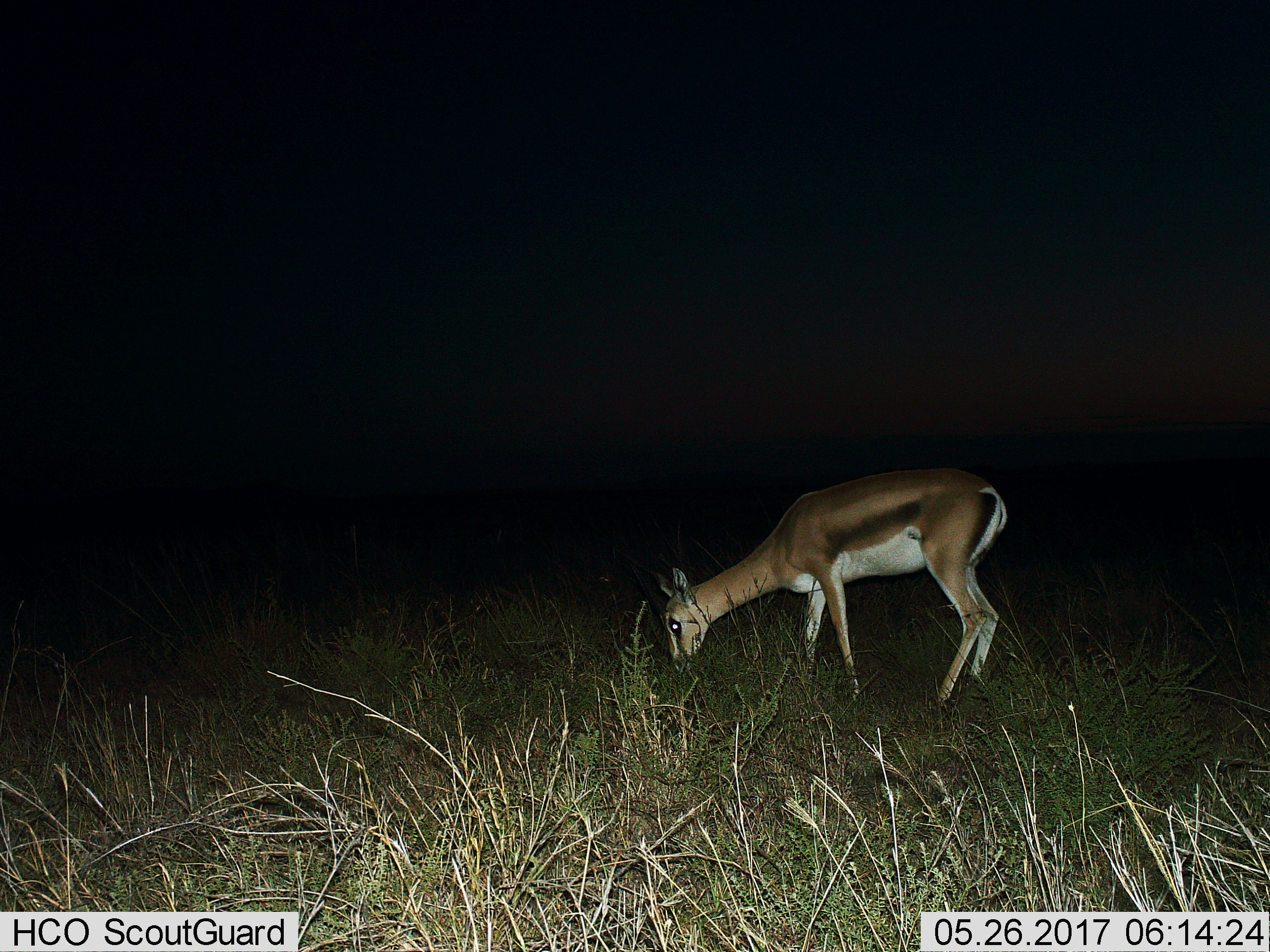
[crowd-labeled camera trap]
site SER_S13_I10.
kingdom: Animalia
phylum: Chordata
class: Mammalia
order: Artiodactyla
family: Bovidae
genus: Eudorcas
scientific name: Eudorcas thomsonii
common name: thomson's gazelle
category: gazellethomsons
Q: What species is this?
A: Gazellethomsons (thomson's gazelle) (Eudorcas thomsonii).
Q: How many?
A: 1.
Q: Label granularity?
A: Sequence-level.